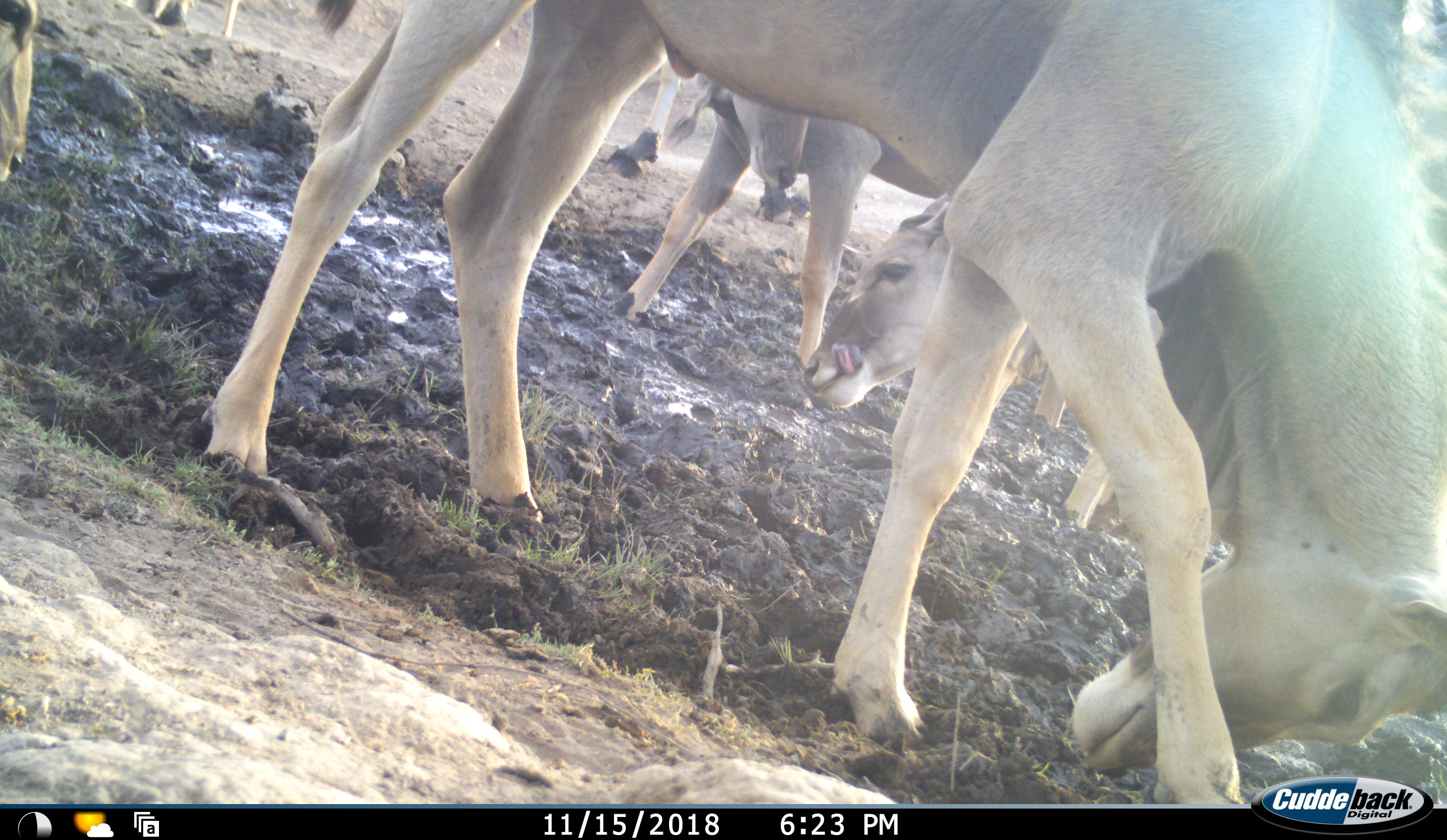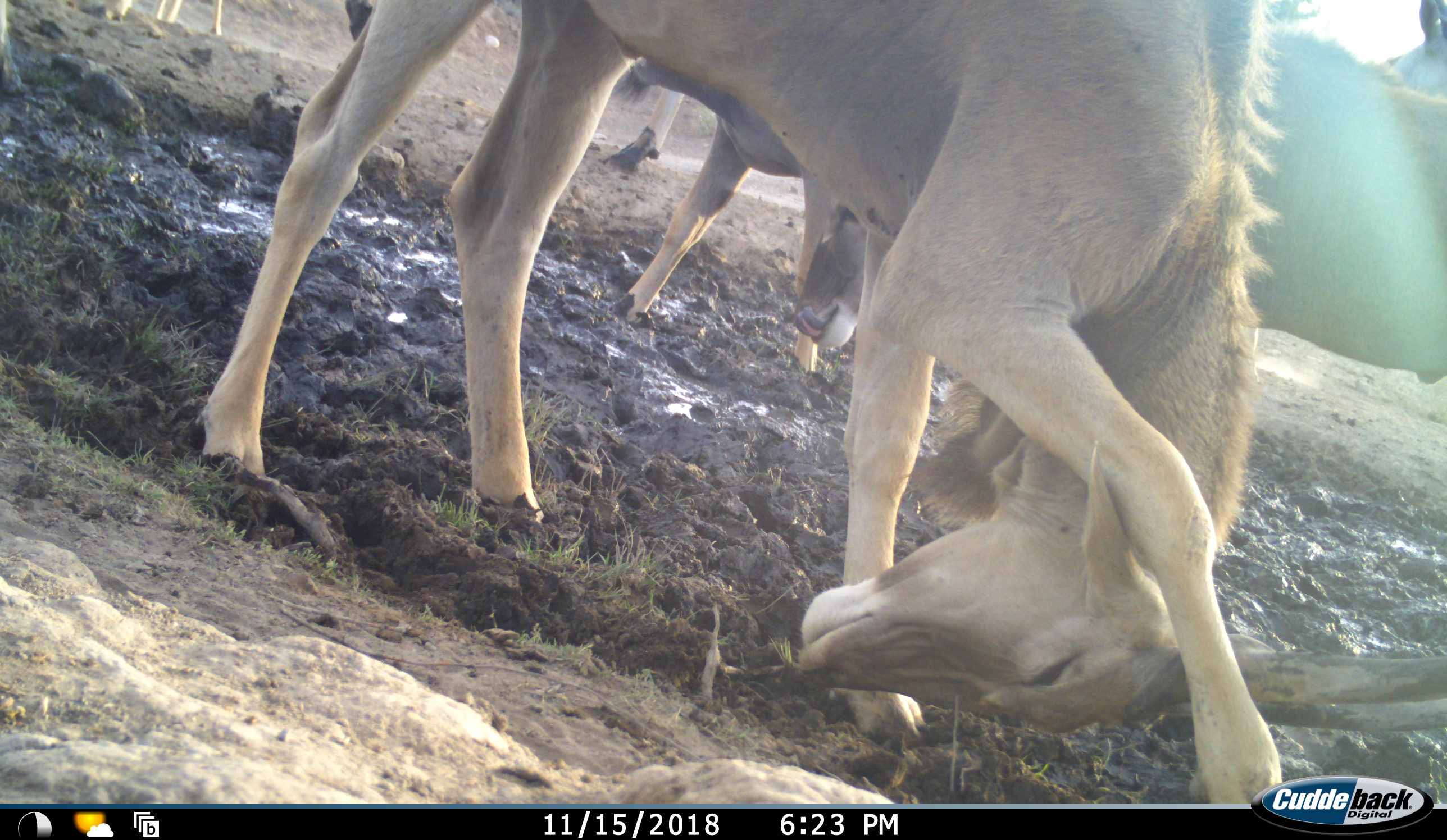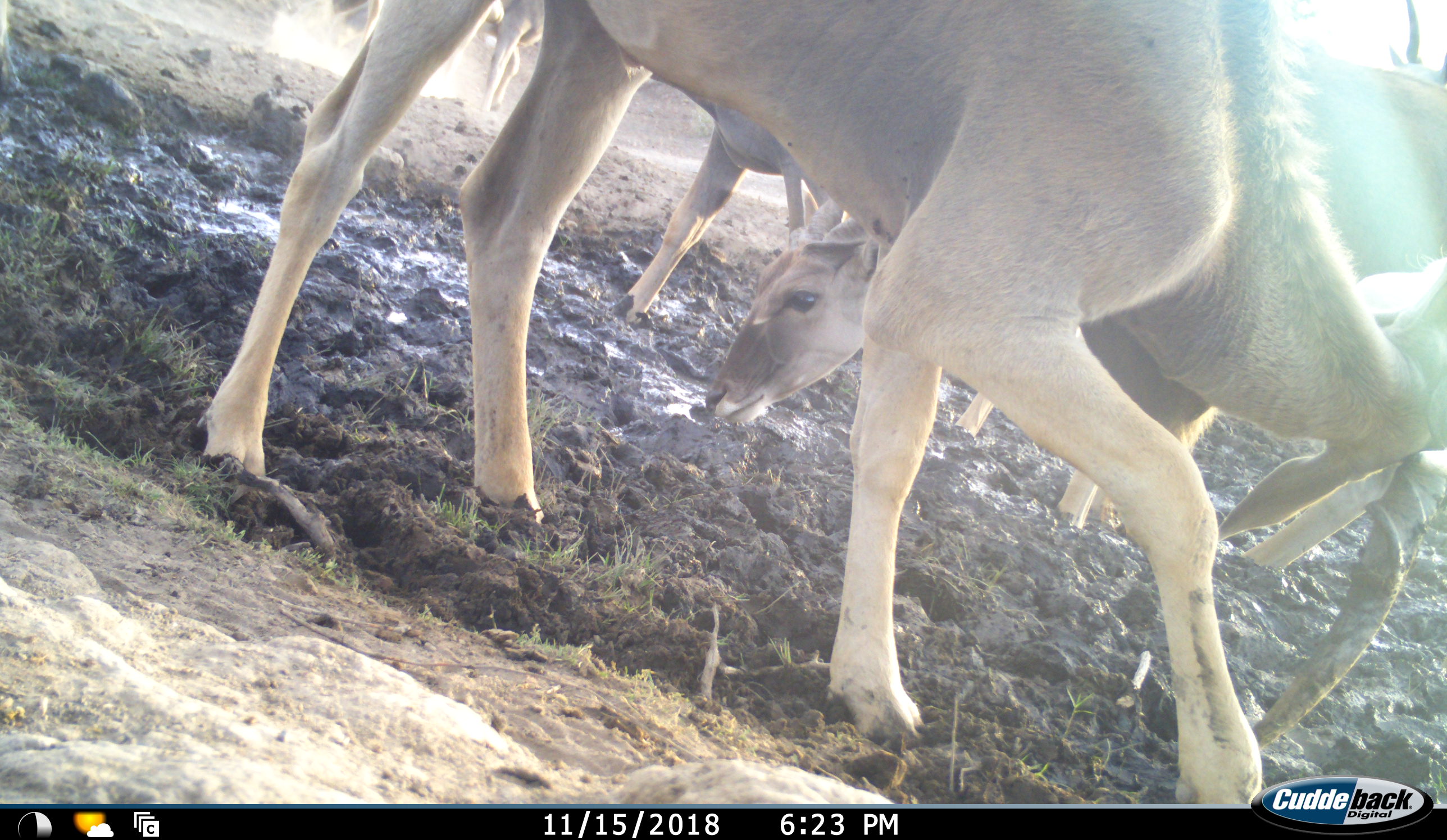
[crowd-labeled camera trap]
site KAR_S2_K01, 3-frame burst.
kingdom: Animalia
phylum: Chordata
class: Mammalia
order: Artiodactyla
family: Bovidae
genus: Tragelaphus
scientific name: Tragelaphus oryx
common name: eland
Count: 7.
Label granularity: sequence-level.